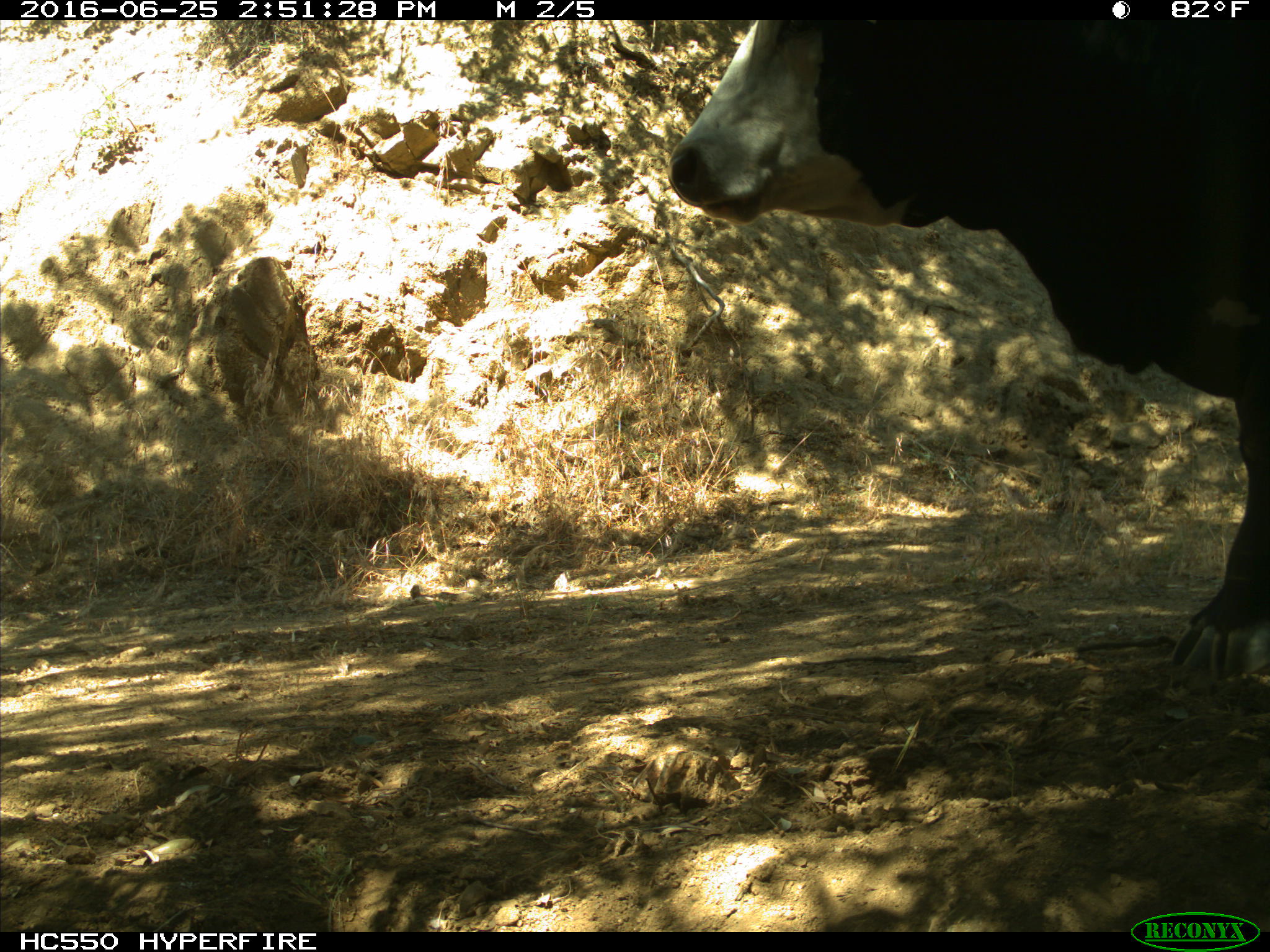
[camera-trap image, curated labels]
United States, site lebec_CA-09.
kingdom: Animalia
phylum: Chordata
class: Mammalia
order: Artiodactyla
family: Bovidae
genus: Bos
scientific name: Bos taurus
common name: domestic cow